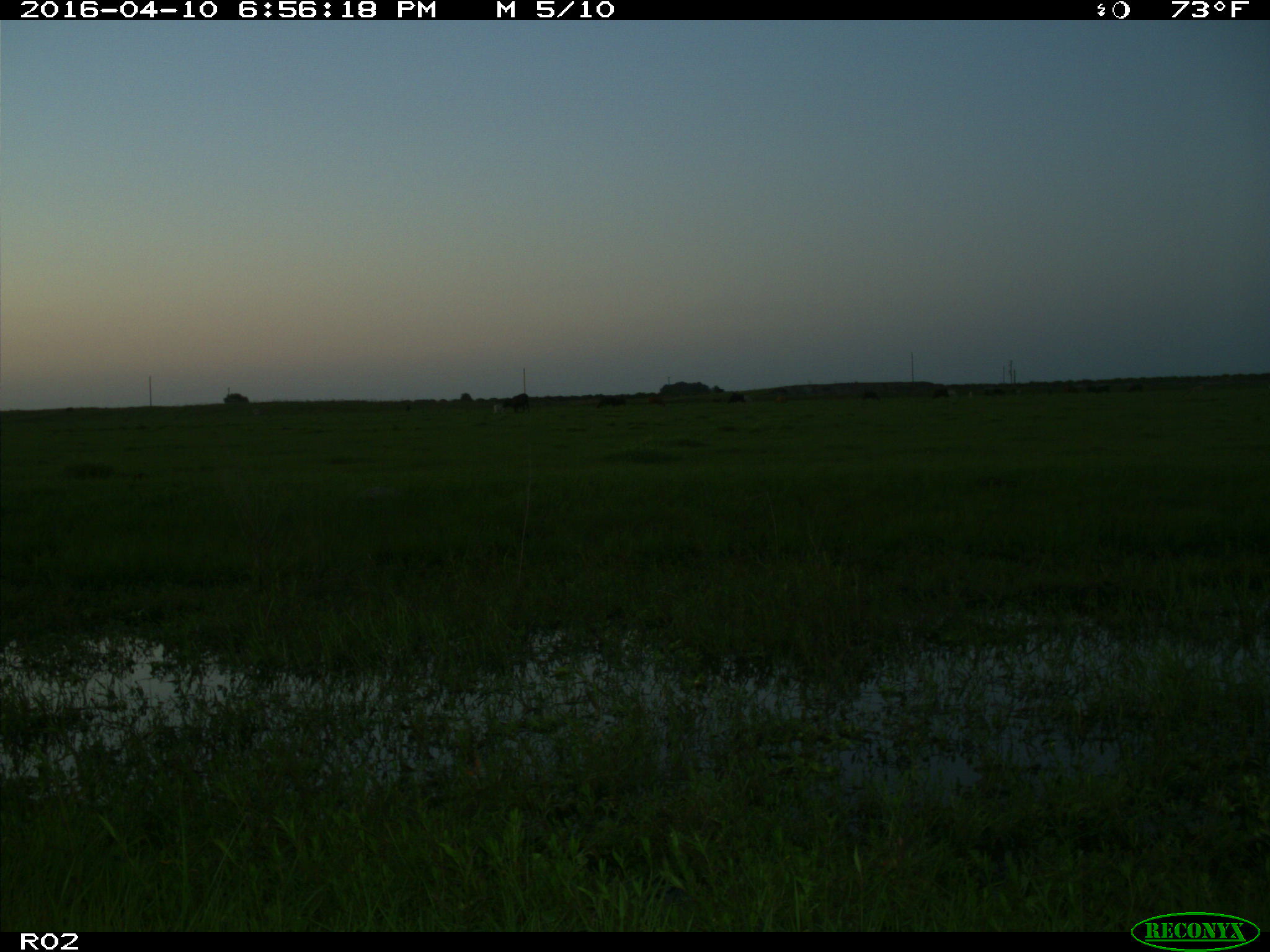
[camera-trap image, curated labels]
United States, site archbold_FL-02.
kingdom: Animalia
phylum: Chordata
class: Mammalia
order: Artiodactyla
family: Bovidae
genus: Bos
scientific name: Bos taurus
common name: domestic cow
Bos taurus (domestic cow).